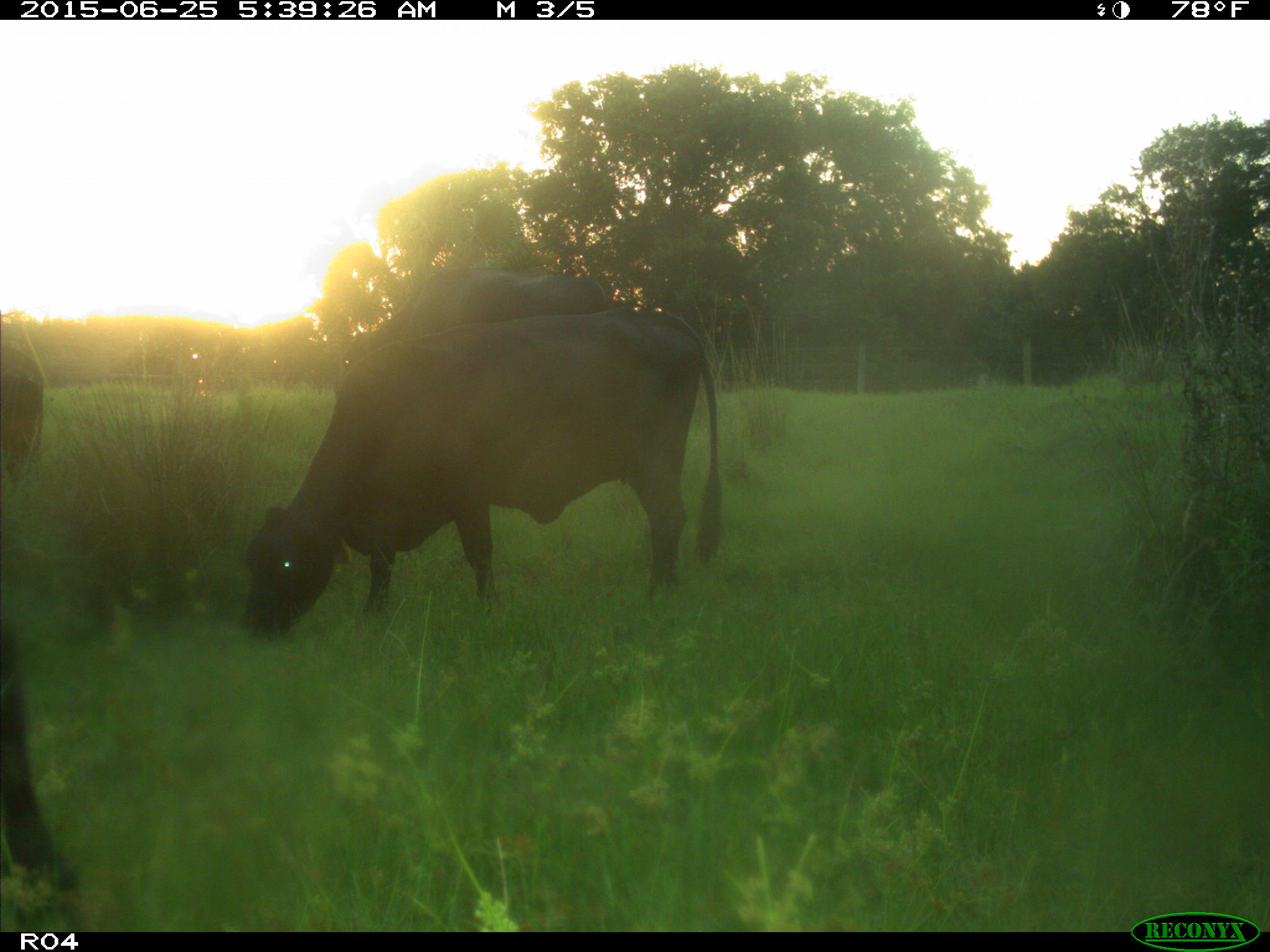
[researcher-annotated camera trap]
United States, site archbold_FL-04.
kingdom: Animalia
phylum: Chordata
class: Mammalia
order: Artiodactyla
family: Bovidae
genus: Bos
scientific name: Bos taurus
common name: domestic cow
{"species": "Bos taurus (domestic cow)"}